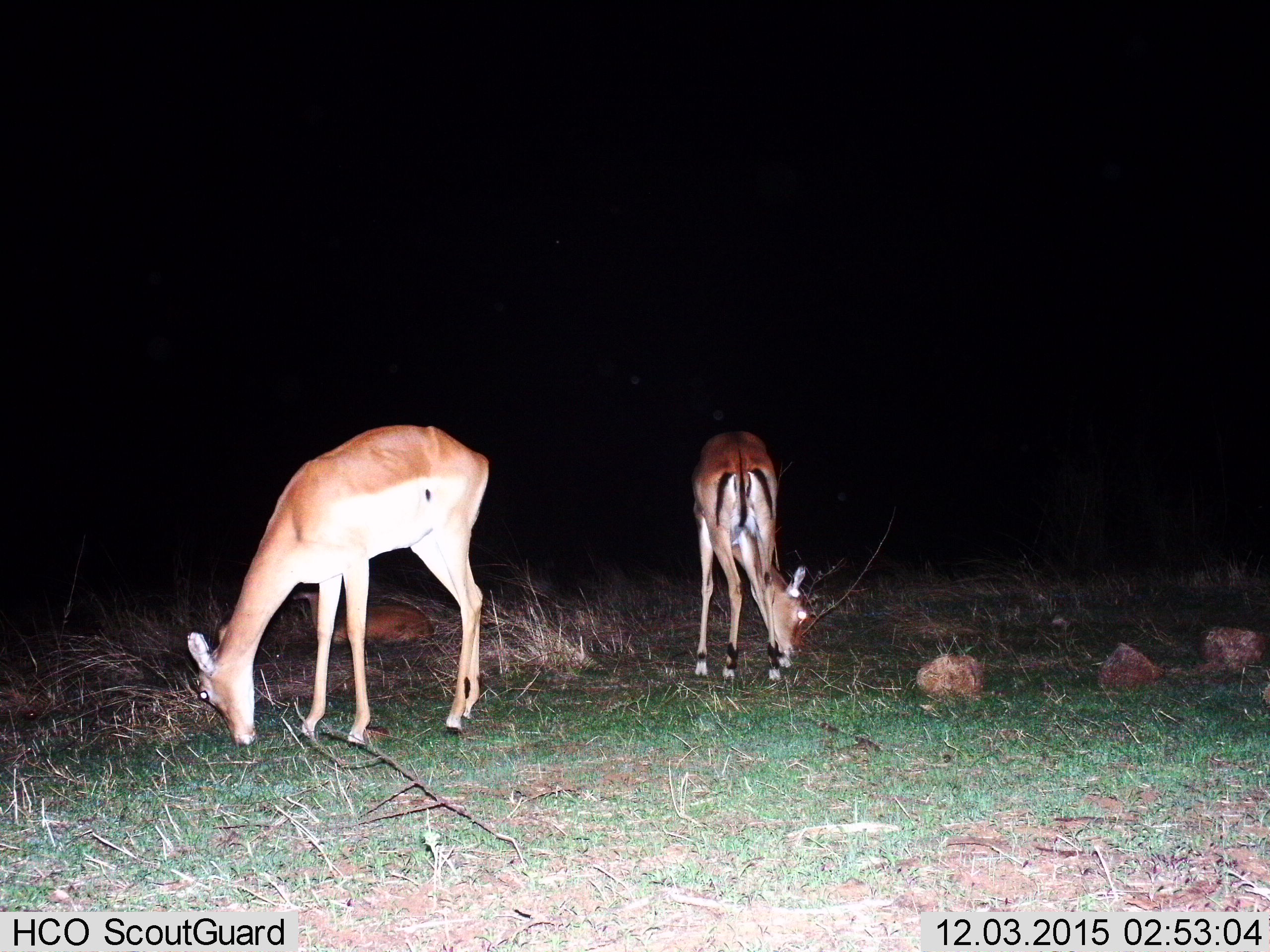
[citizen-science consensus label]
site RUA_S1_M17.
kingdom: Animalia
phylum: Chordata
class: Mammalia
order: Artiodactyla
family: Bovidae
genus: Aepyceros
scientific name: Aepyceros melampus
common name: impala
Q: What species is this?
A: Impala (Aepyceros melampus).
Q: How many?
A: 2.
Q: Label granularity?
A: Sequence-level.